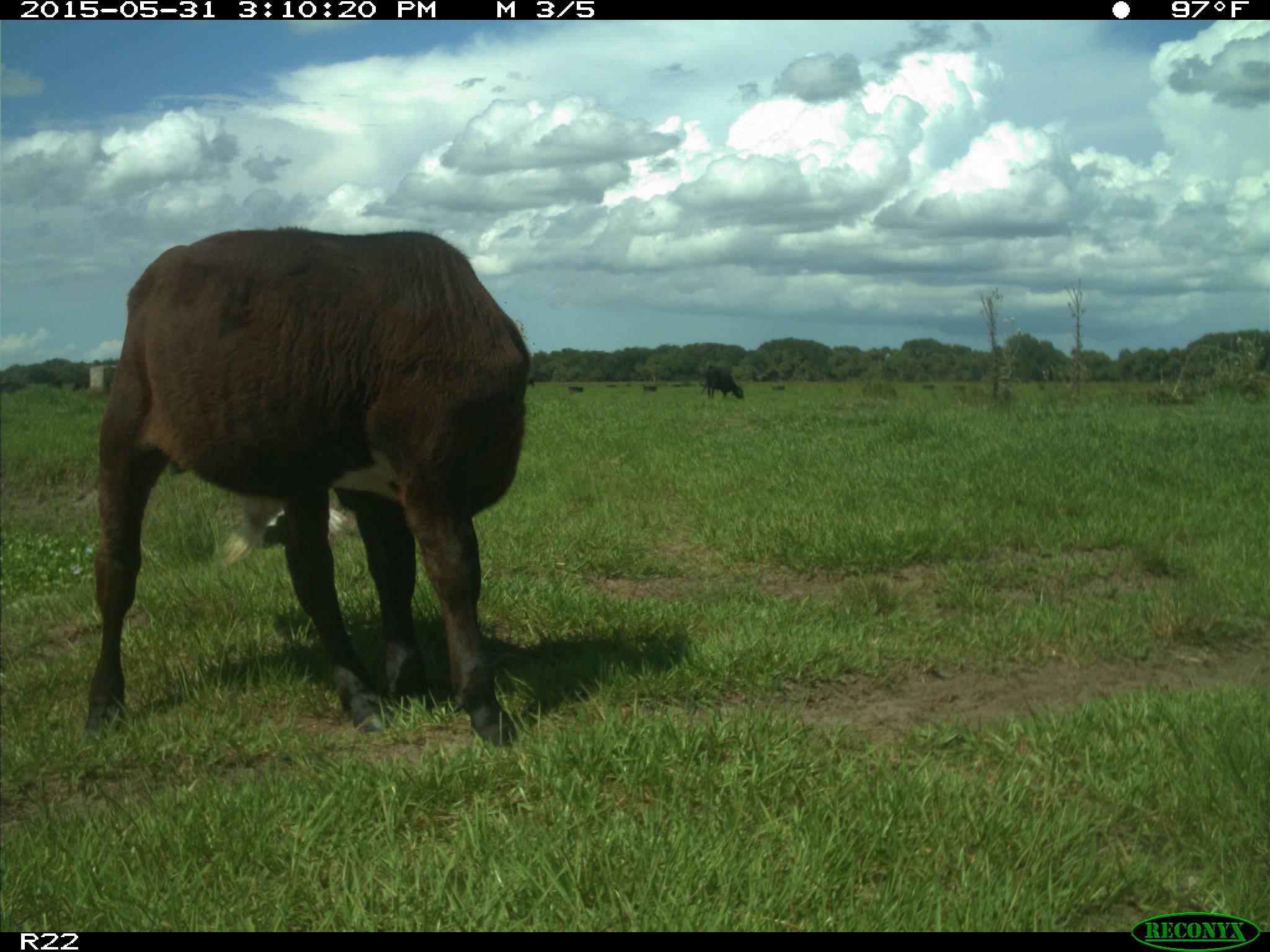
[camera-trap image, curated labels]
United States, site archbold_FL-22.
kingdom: Animalia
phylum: Chordata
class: Mammalia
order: Artiodactyla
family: Bovidae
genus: Bos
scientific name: Bos taurus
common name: domestic cow